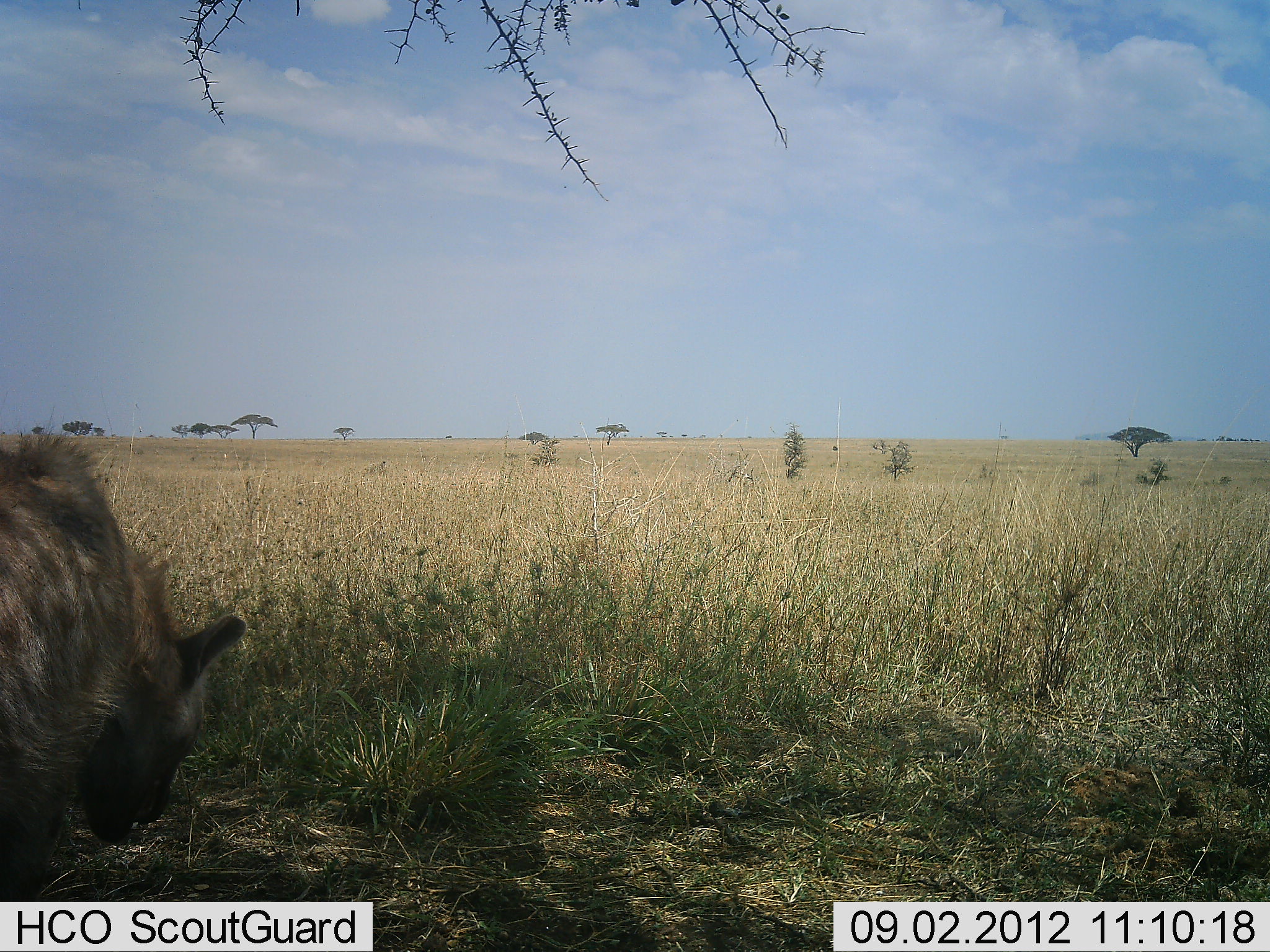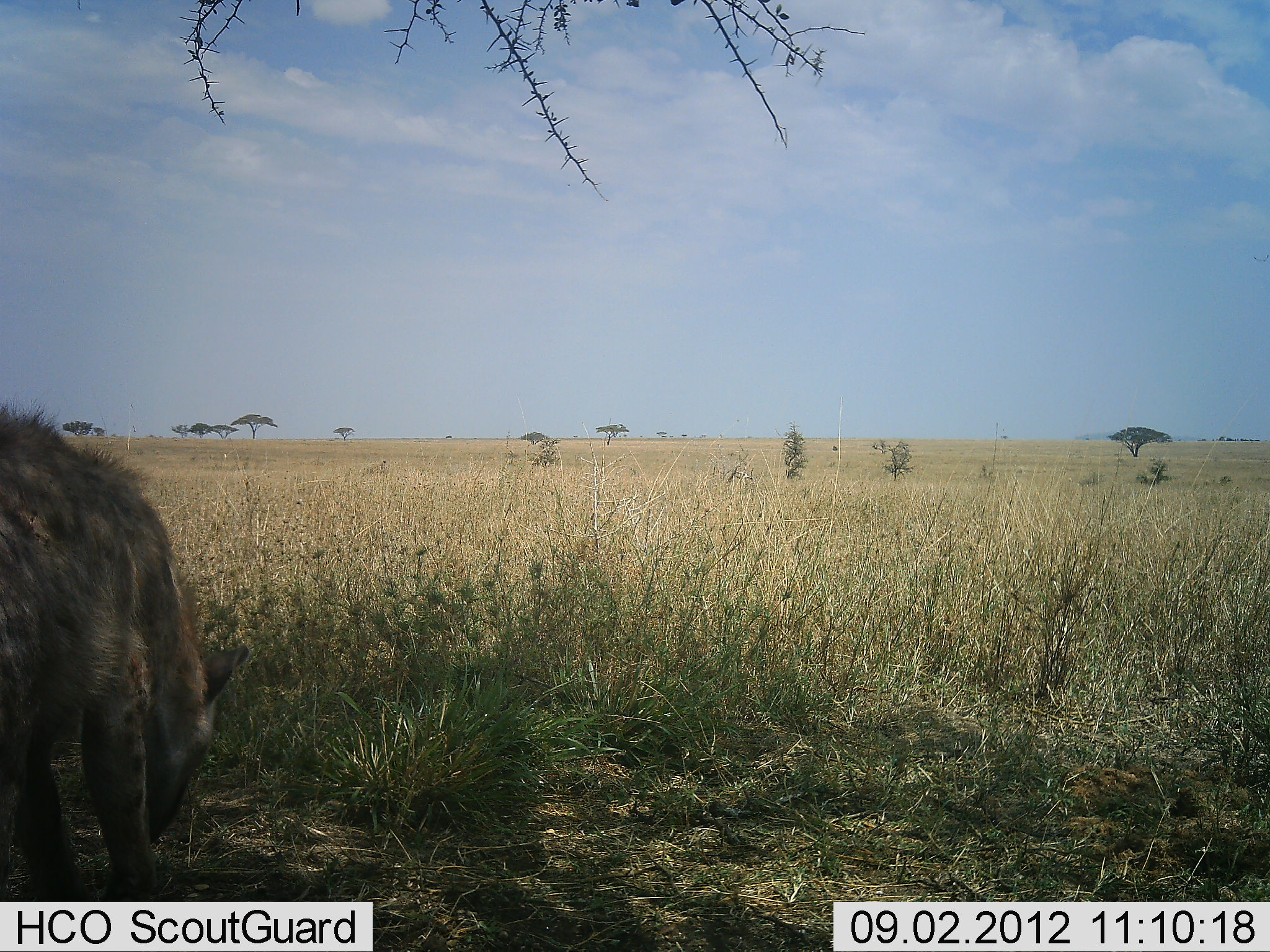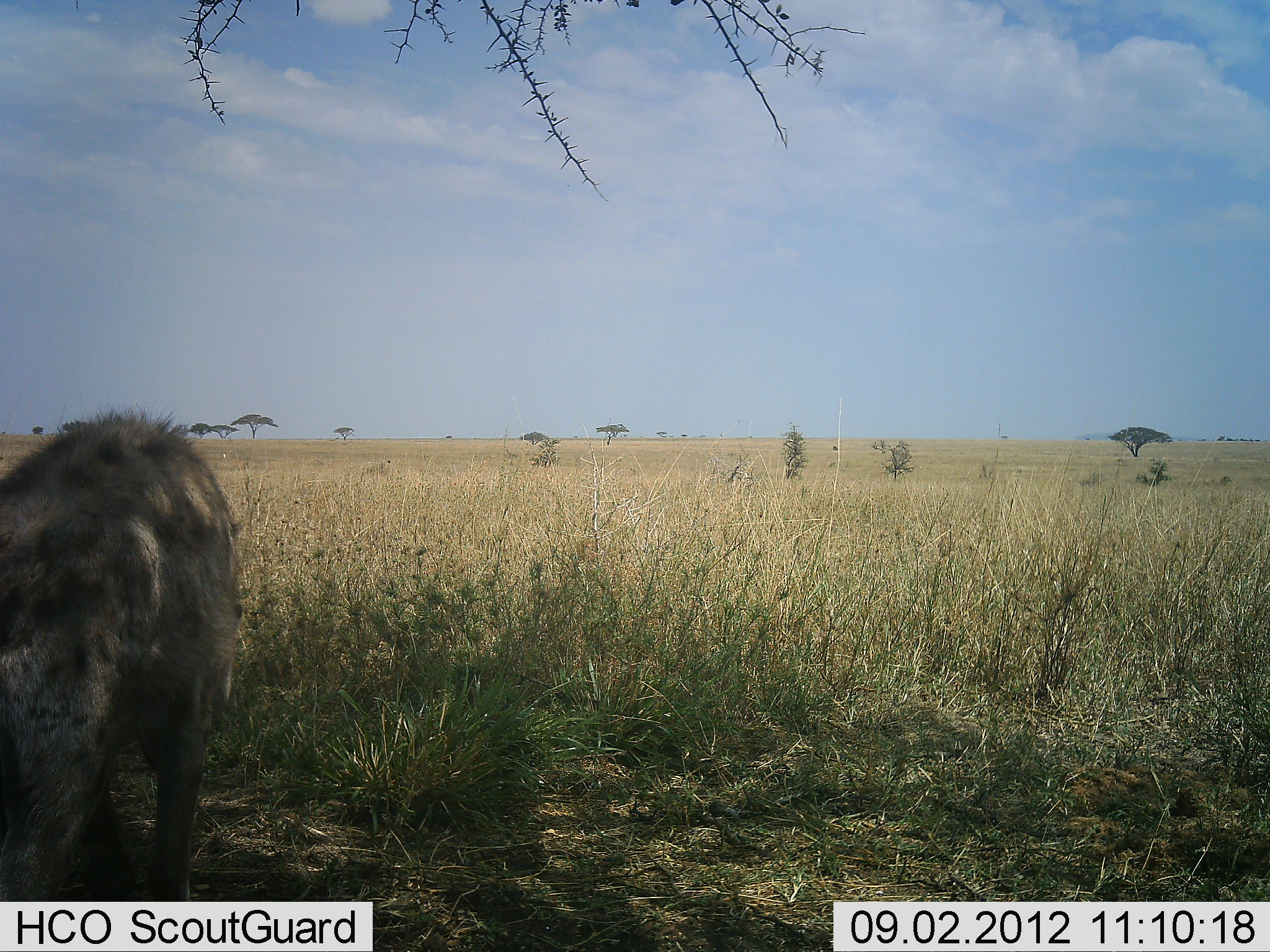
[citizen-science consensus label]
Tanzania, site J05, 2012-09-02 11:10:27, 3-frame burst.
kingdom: Animalia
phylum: Chordata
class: Mammalia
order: Carnivora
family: Hyaenidae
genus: Crocuta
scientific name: Crocuta crocuta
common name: spotted hyena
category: hyenaspotted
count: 1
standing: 20%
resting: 0%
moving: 70%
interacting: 0%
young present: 0%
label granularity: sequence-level